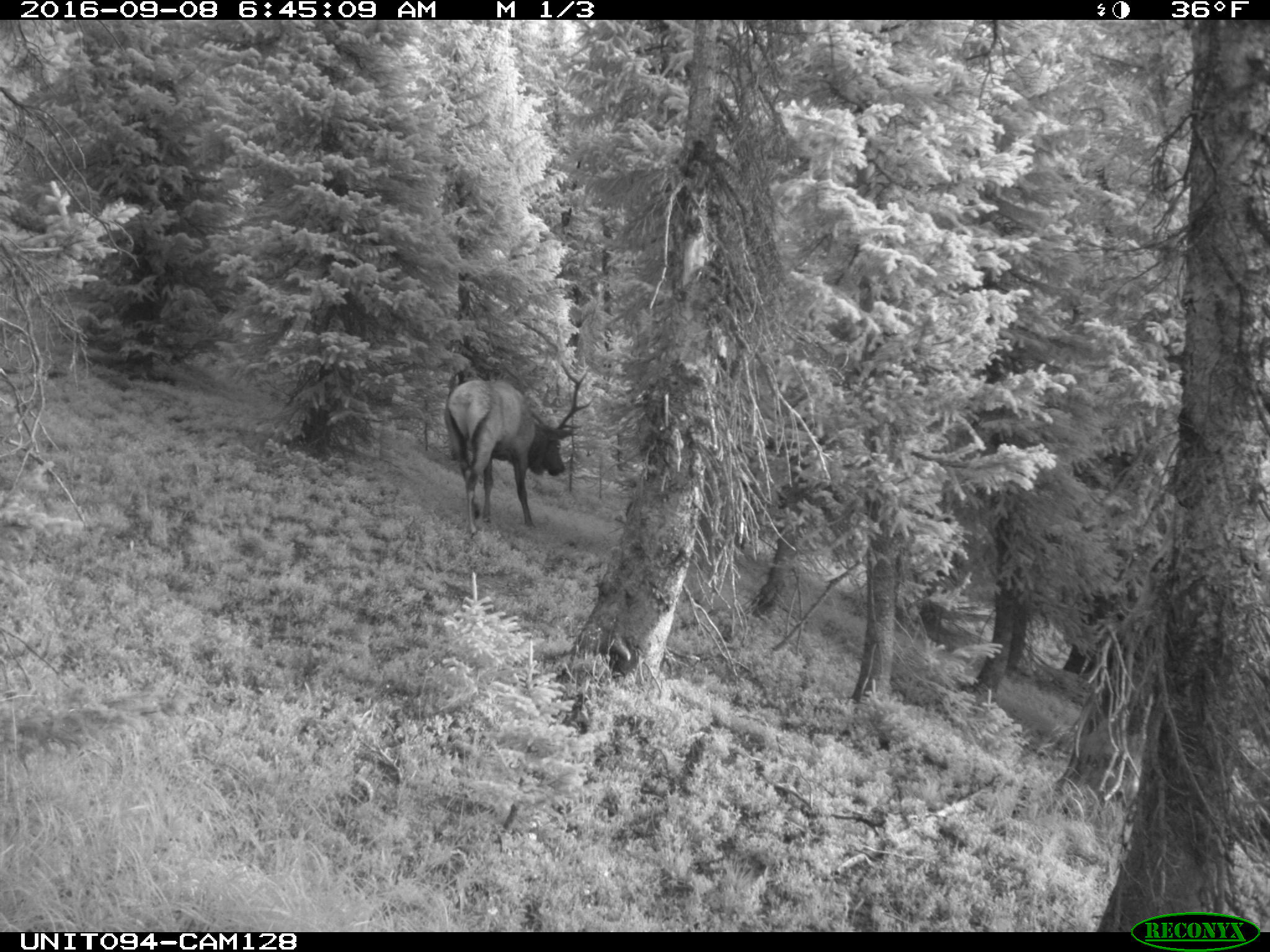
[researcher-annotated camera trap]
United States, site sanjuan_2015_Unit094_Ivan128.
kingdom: Animalia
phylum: Chordata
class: Mammalia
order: Artiodactyla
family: Cervidae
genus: Cervus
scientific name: Cervus elaphus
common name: red deer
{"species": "Cervus elaphus (red deer)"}